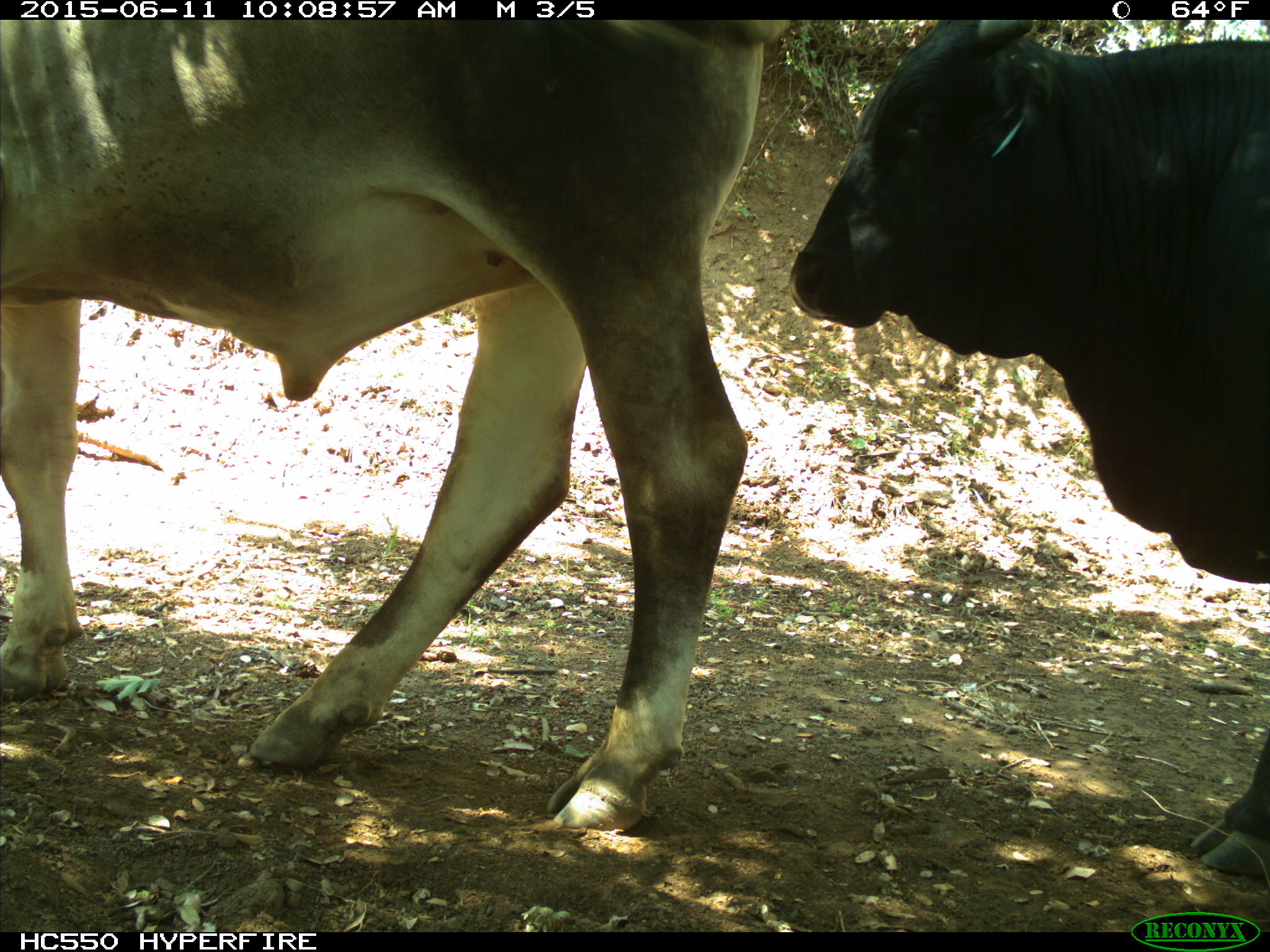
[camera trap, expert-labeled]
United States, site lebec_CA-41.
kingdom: Animalia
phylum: Chordata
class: Mammalia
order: Artiodactyla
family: Bovidae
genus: Bos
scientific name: Bos taurus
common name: domestic cow